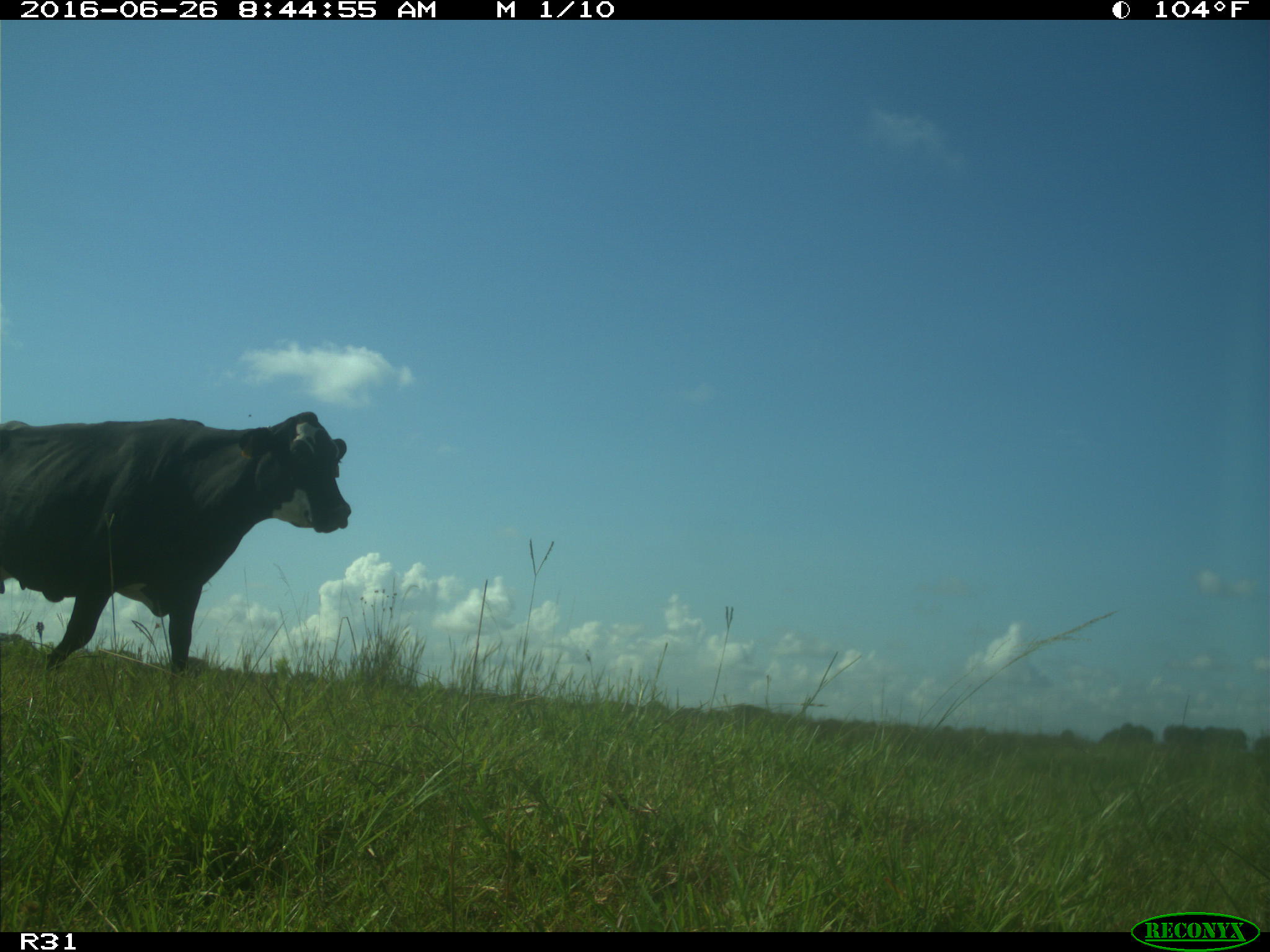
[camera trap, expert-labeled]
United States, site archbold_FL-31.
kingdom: Animalia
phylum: Chordata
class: Mammalia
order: Artiodactyla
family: Bovidae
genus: Bos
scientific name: Bos taurus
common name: domestic cow